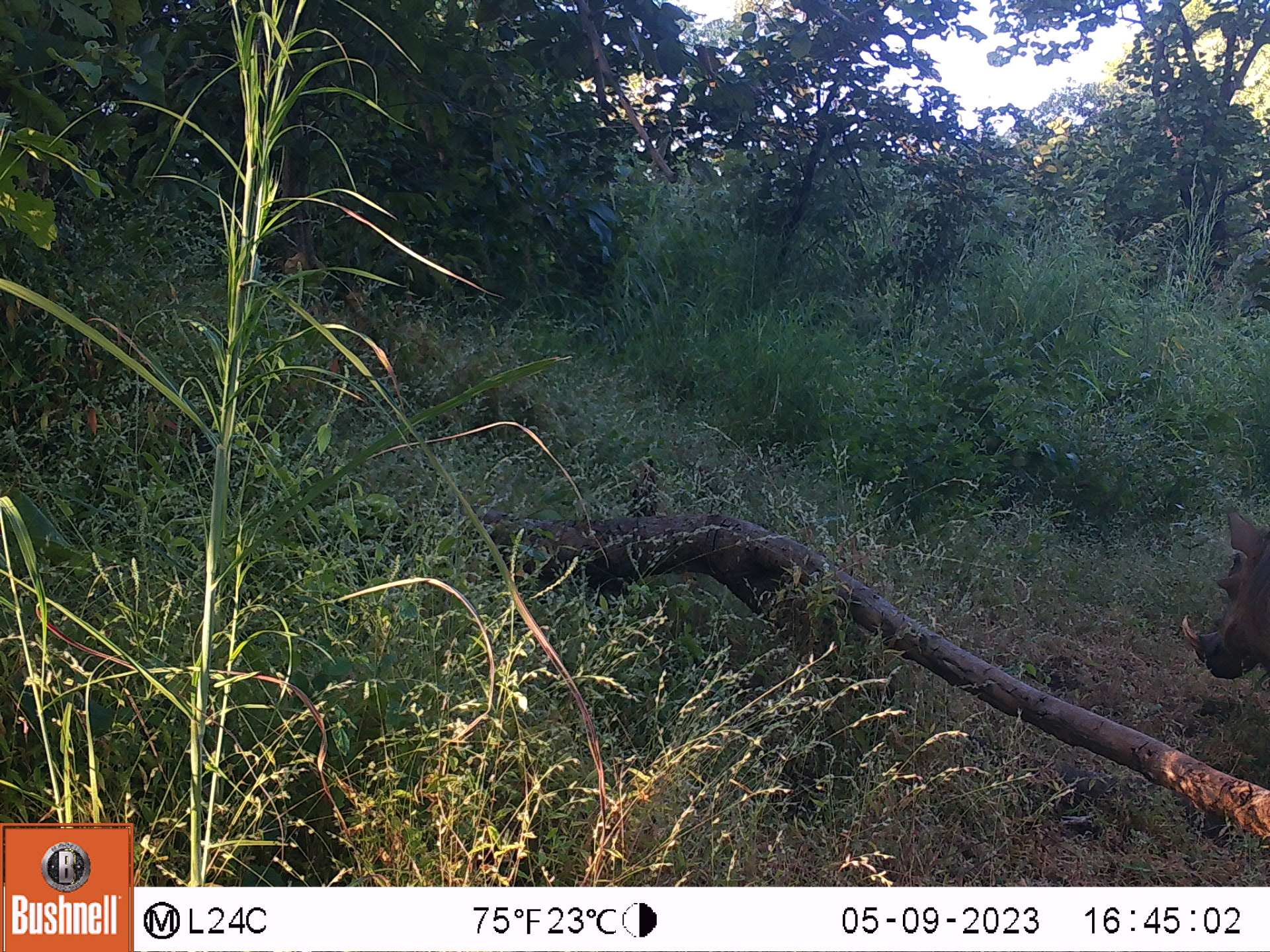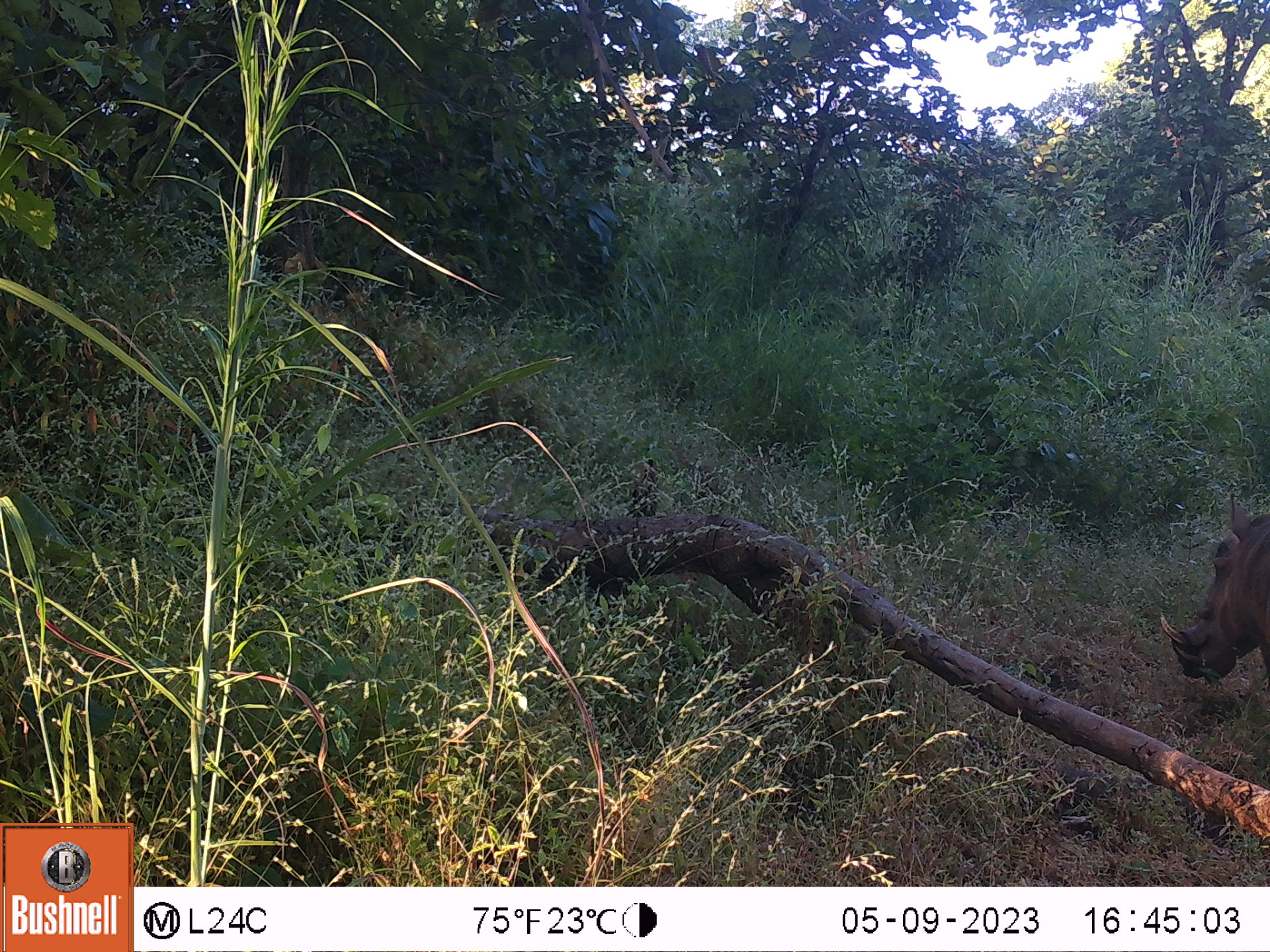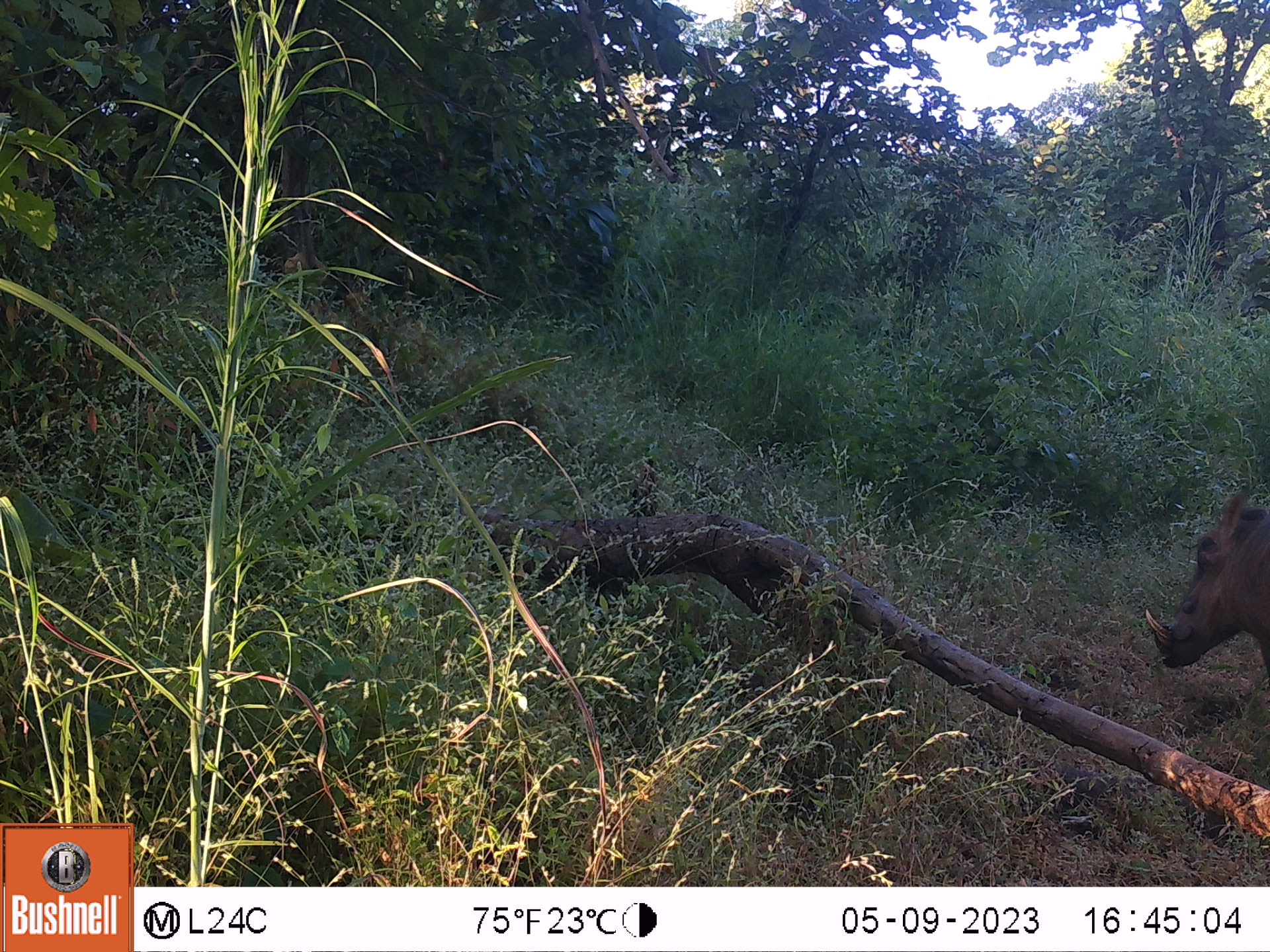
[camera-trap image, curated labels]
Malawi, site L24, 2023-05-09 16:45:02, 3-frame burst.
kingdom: Animalia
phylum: Chordata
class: Mammalia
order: Artiodactyla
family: Suidae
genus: Phacochoerus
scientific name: Phacochoerus africanus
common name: common warthog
Common warthog (Phacochoerus africanus), count 1.